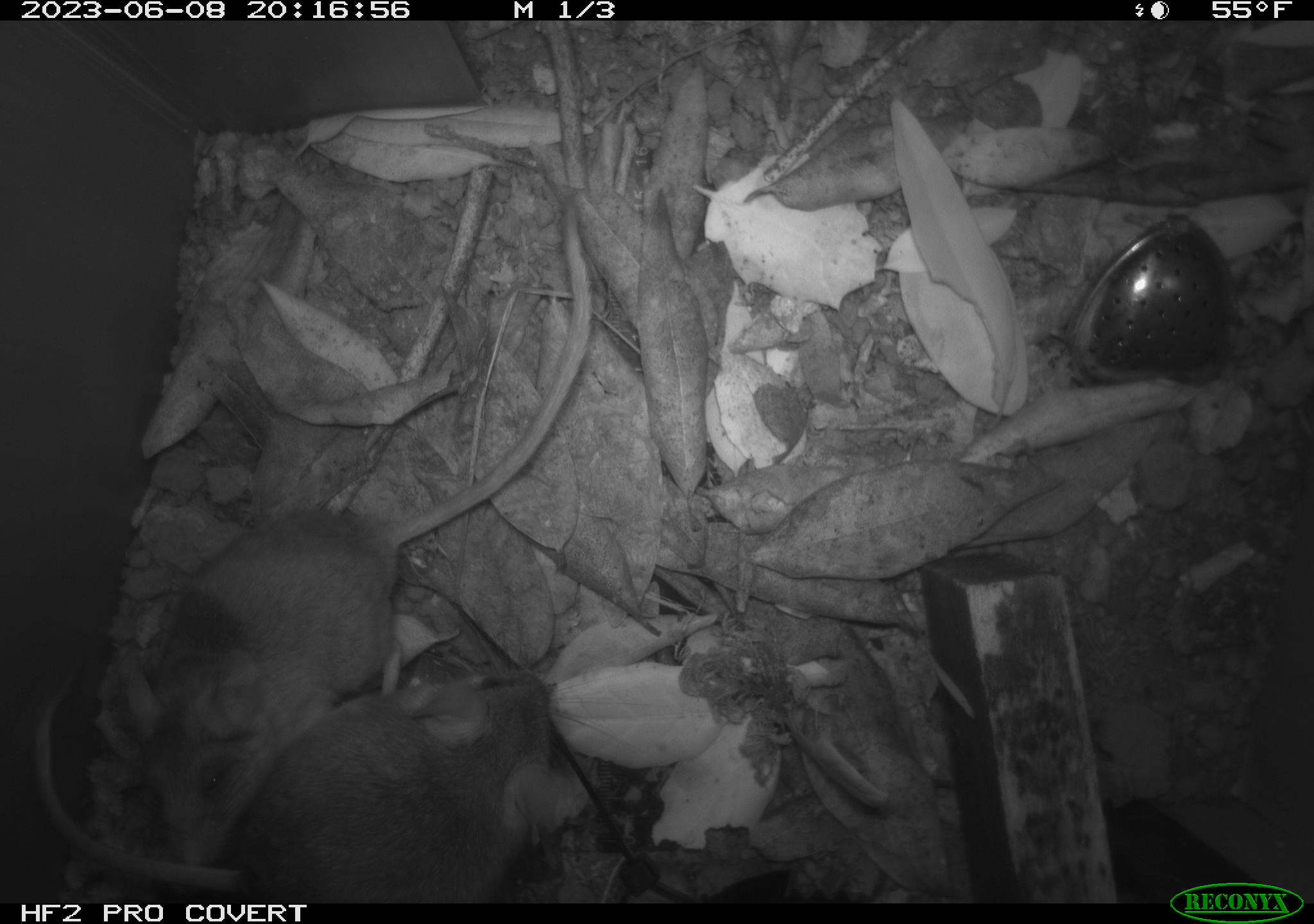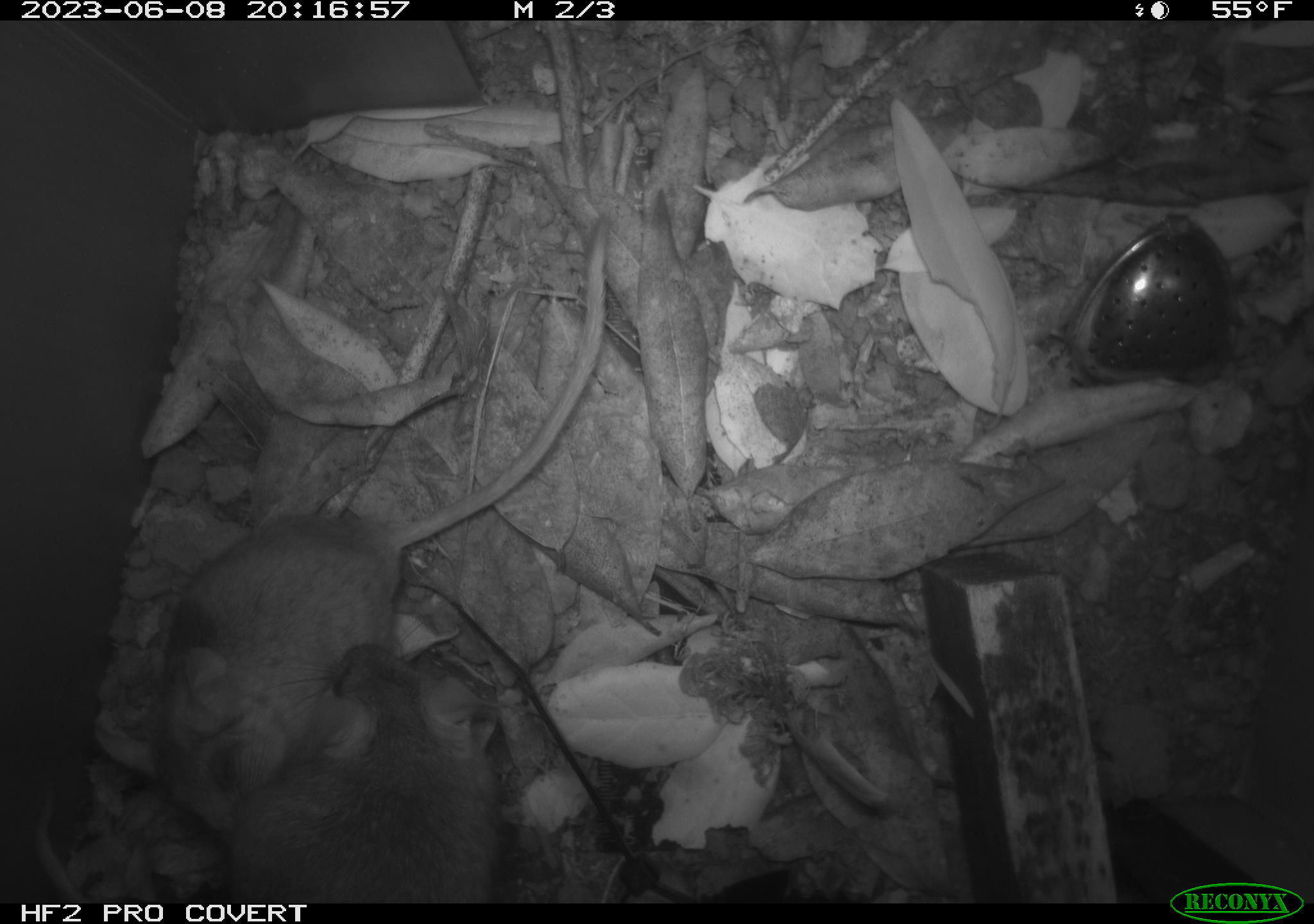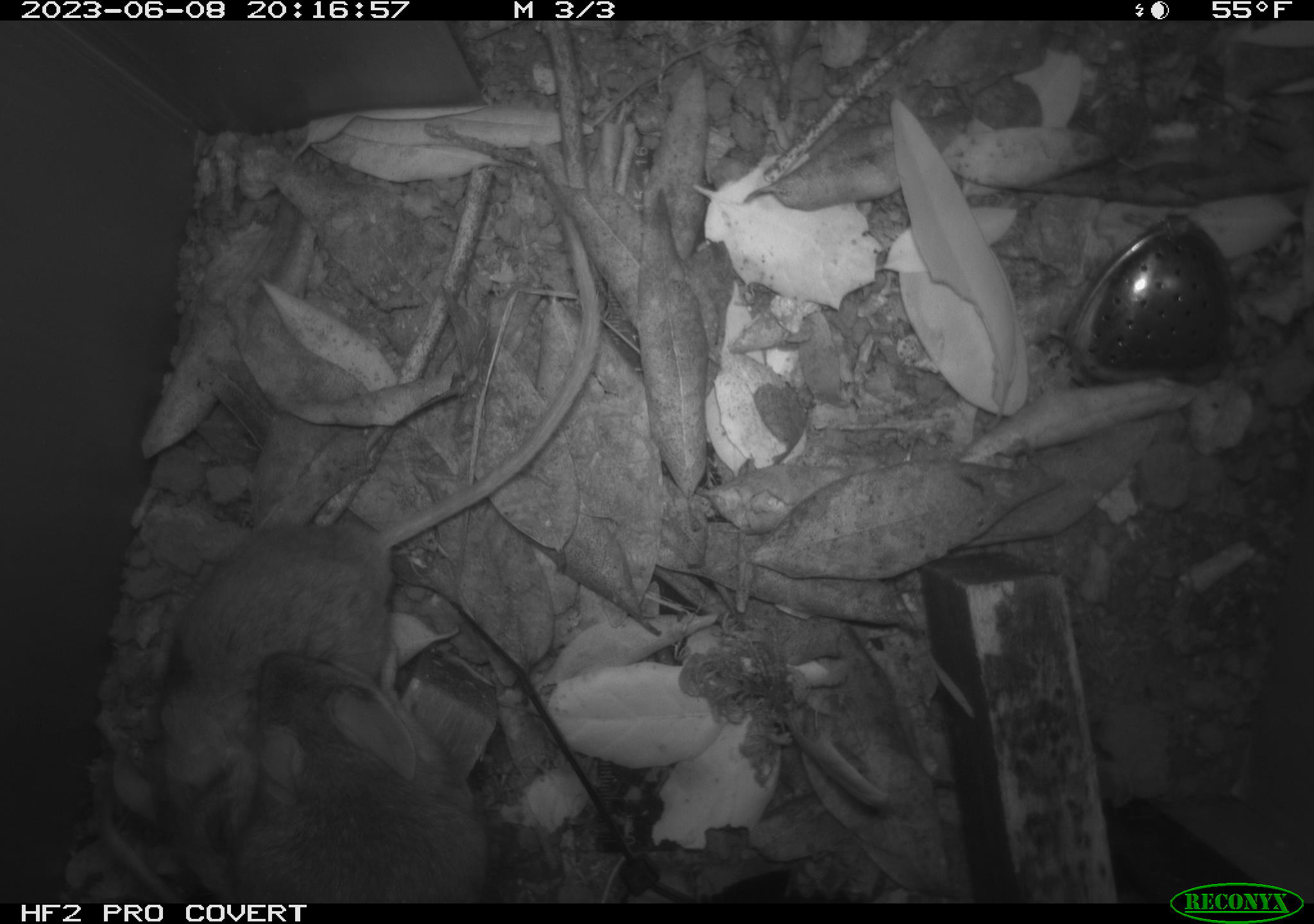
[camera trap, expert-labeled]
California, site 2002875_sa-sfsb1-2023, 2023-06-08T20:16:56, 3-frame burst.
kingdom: Animalia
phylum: Chordata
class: Mammalia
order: Rodentia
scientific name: Rodentia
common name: mouse species